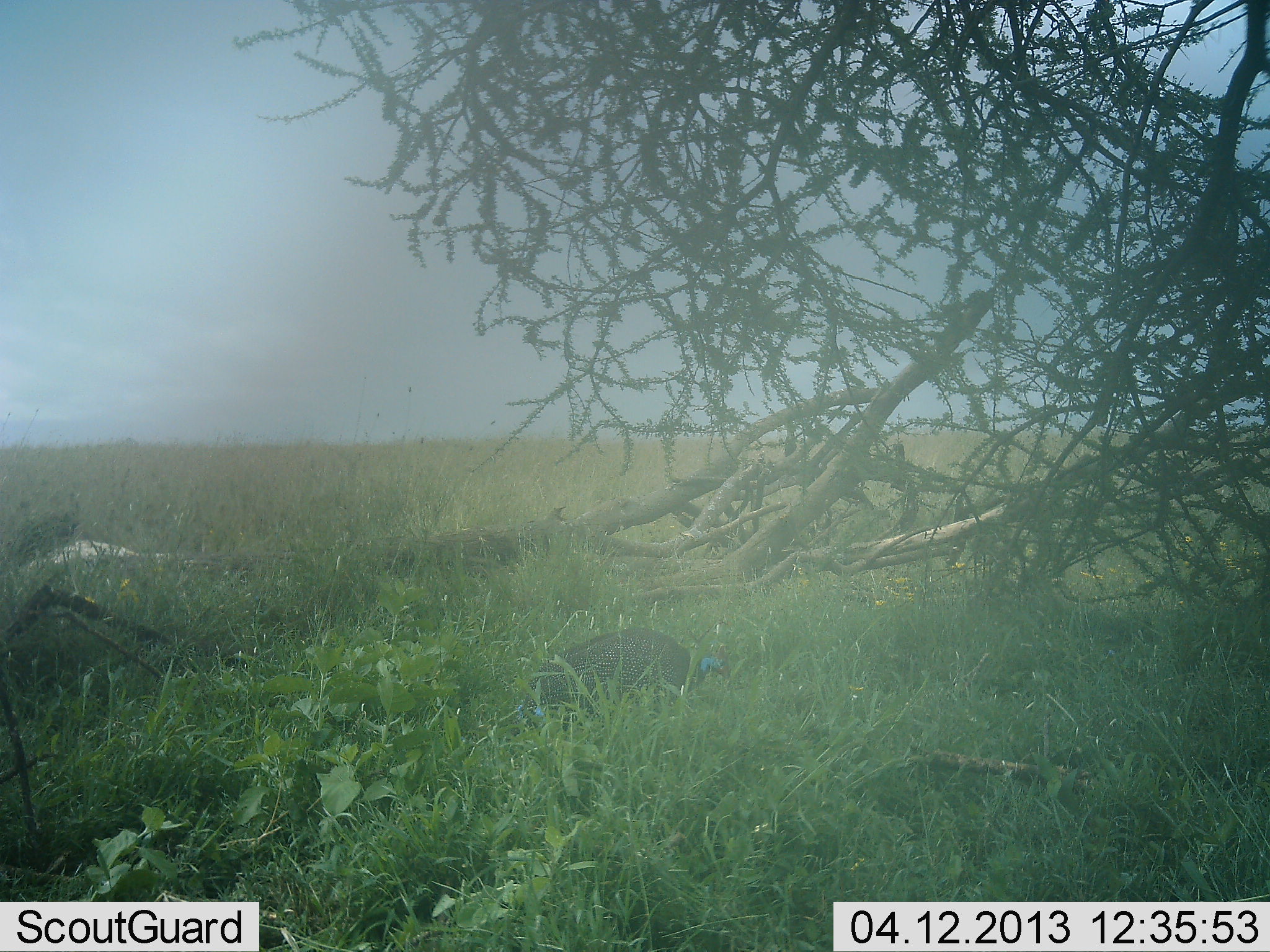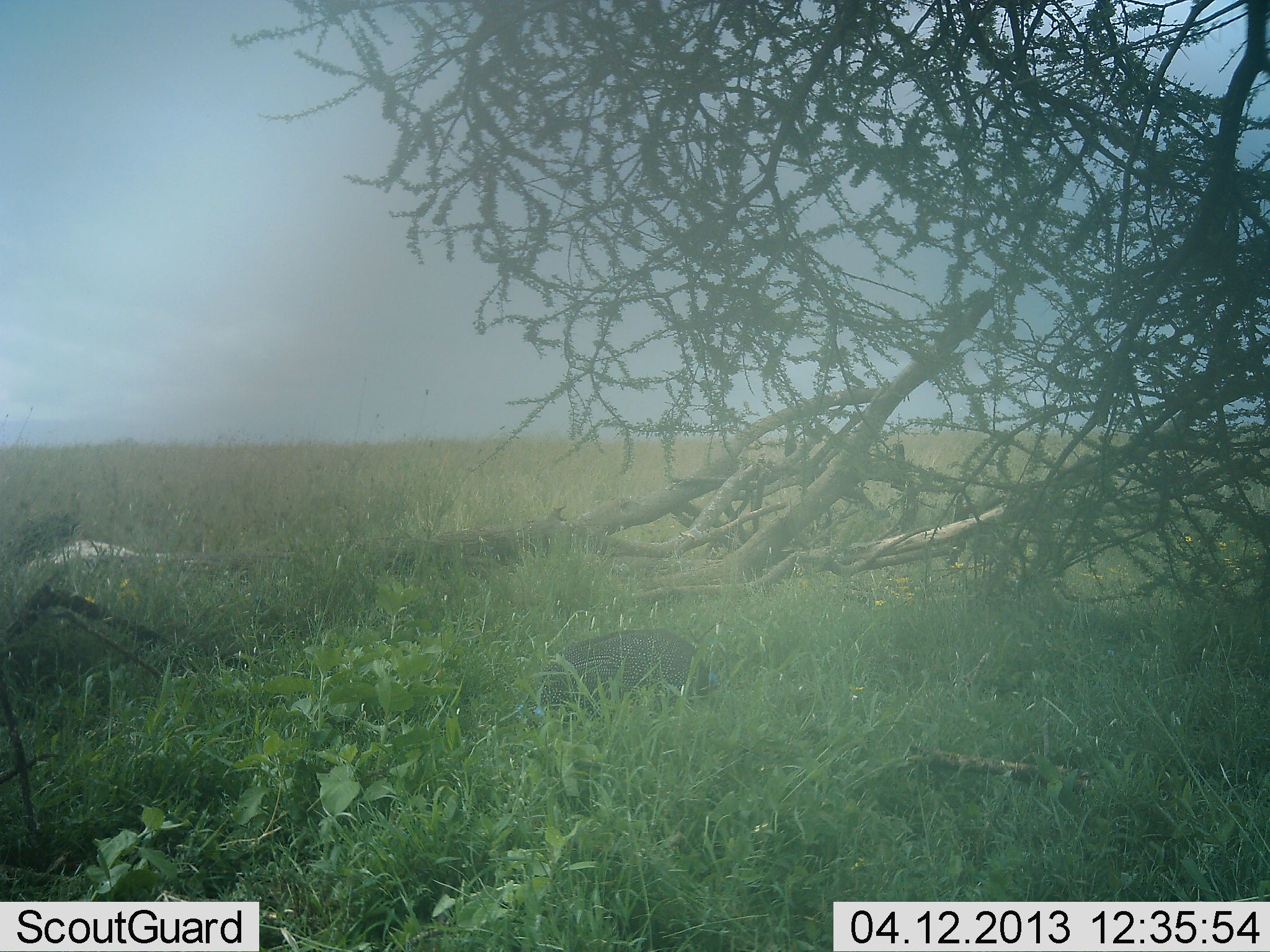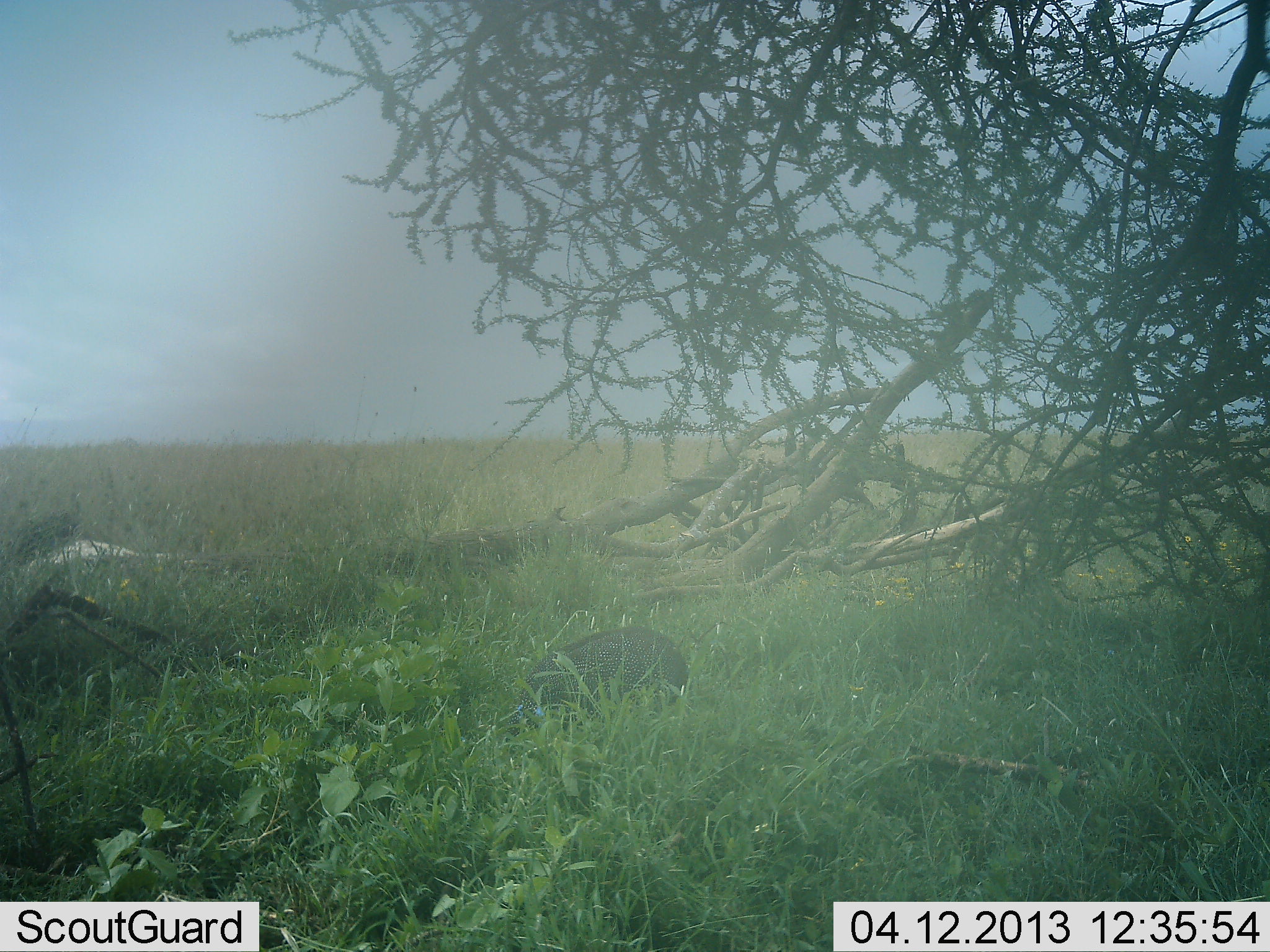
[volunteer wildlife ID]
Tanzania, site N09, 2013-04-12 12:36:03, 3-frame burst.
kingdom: Animalia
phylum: Chordata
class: Aves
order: Galliformes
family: Numididae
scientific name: Numididae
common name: guinea fowl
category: guineafowl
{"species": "guineafowl (guinea fowl) (Numididae)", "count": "1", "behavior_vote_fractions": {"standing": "18%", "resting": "0%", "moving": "18%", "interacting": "0%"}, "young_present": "0%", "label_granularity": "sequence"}